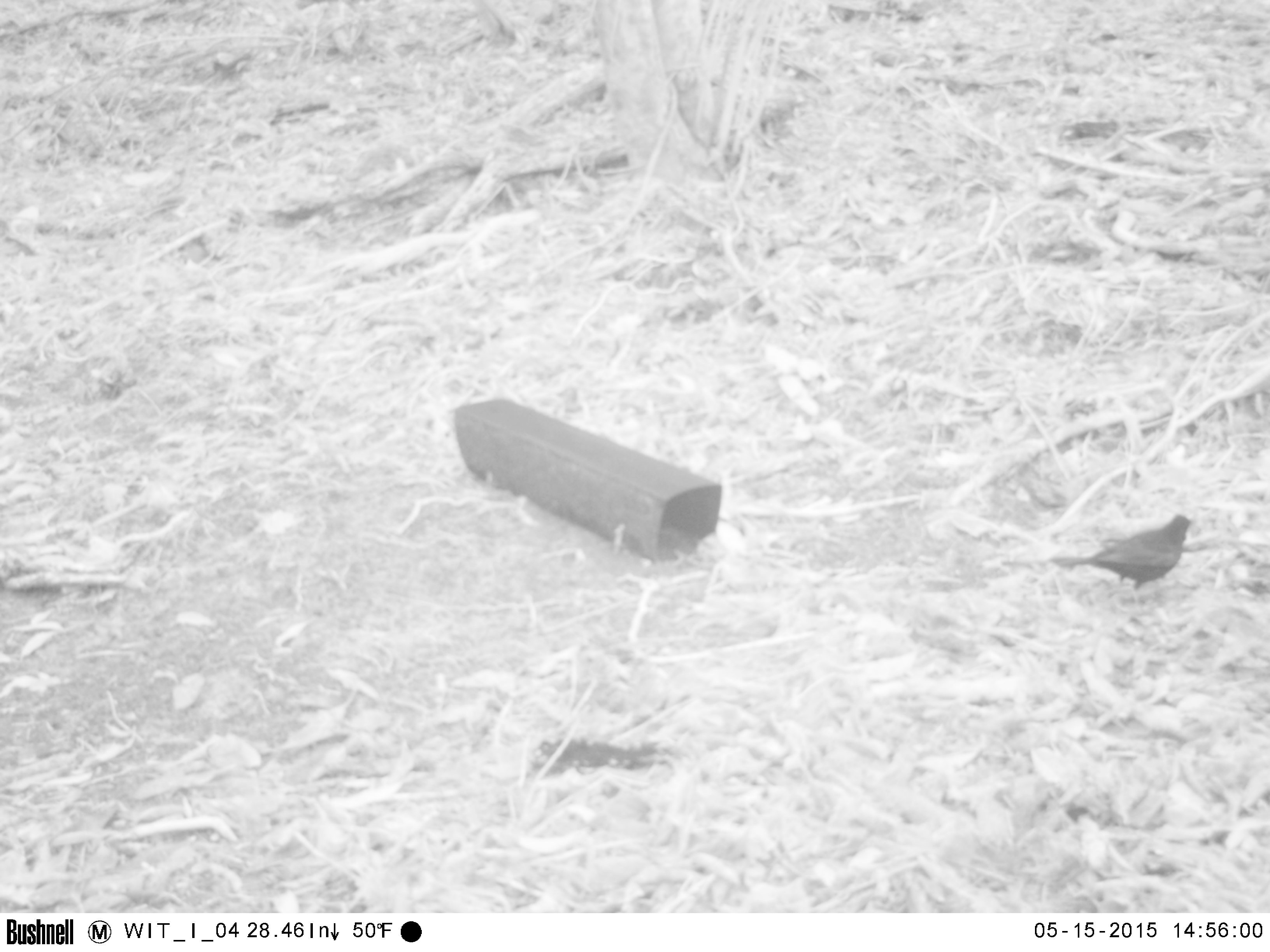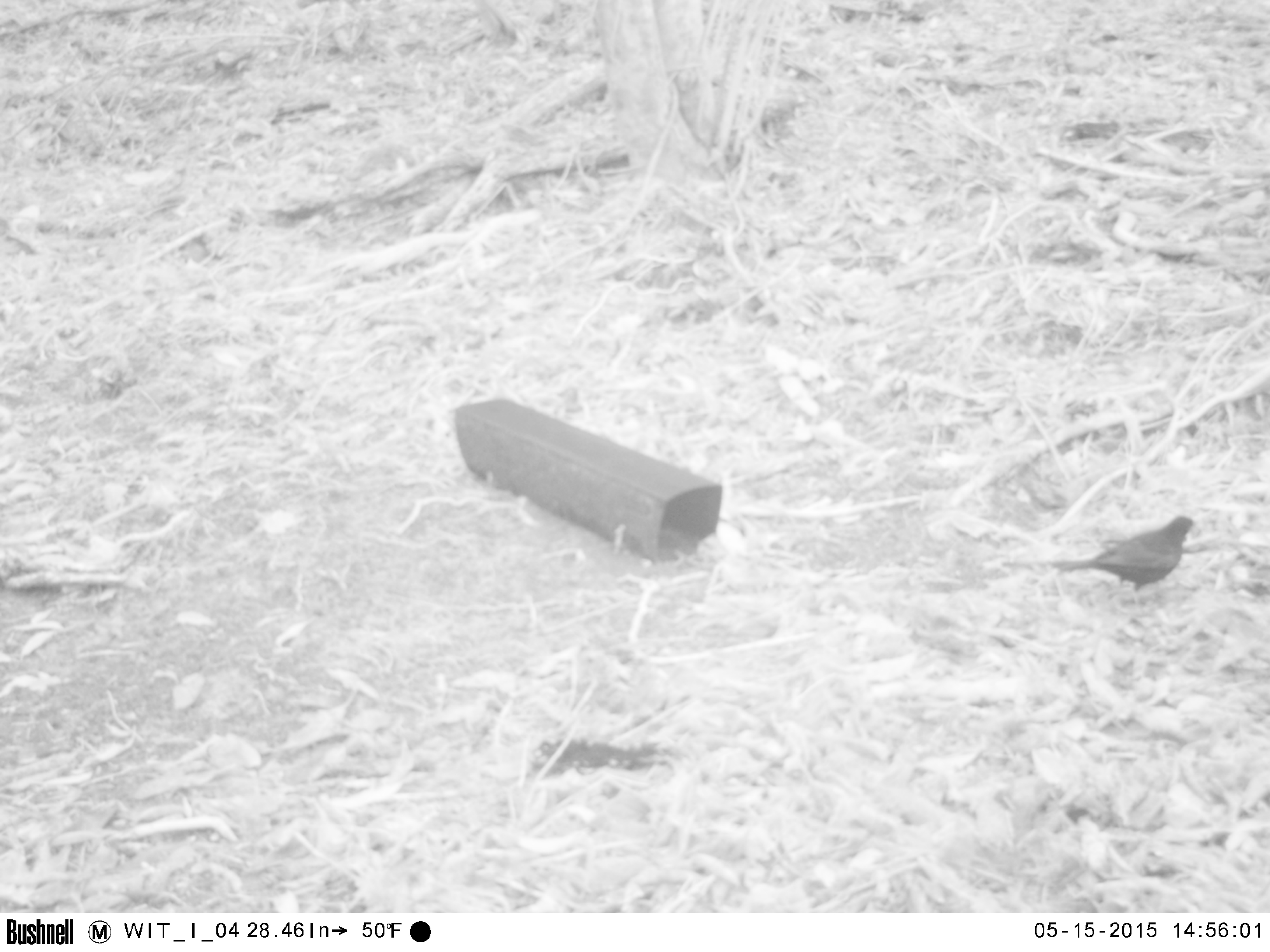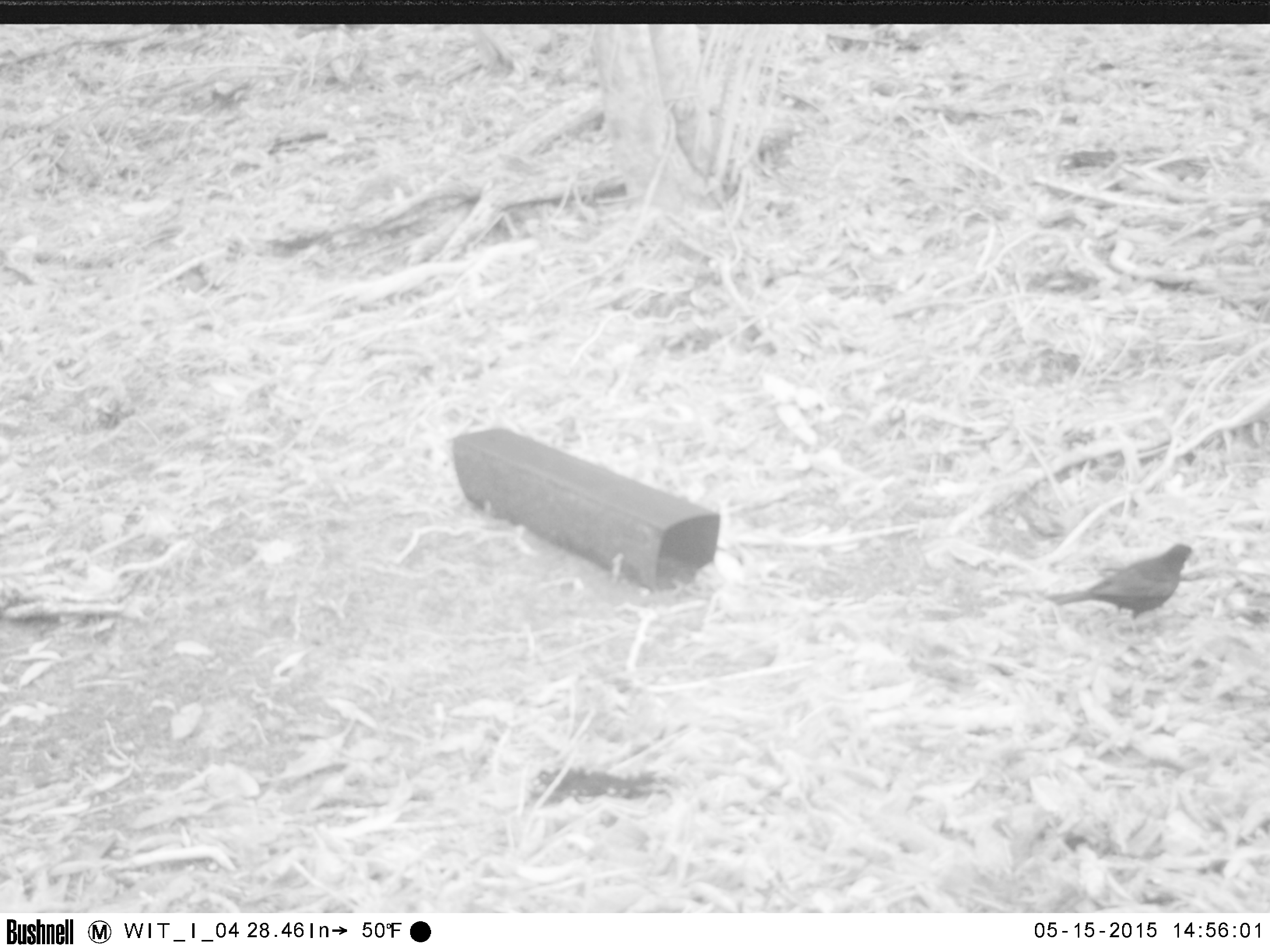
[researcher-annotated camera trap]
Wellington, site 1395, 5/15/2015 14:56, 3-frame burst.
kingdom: Animalia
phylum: Chordata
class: Aves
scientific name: Aves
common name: bird